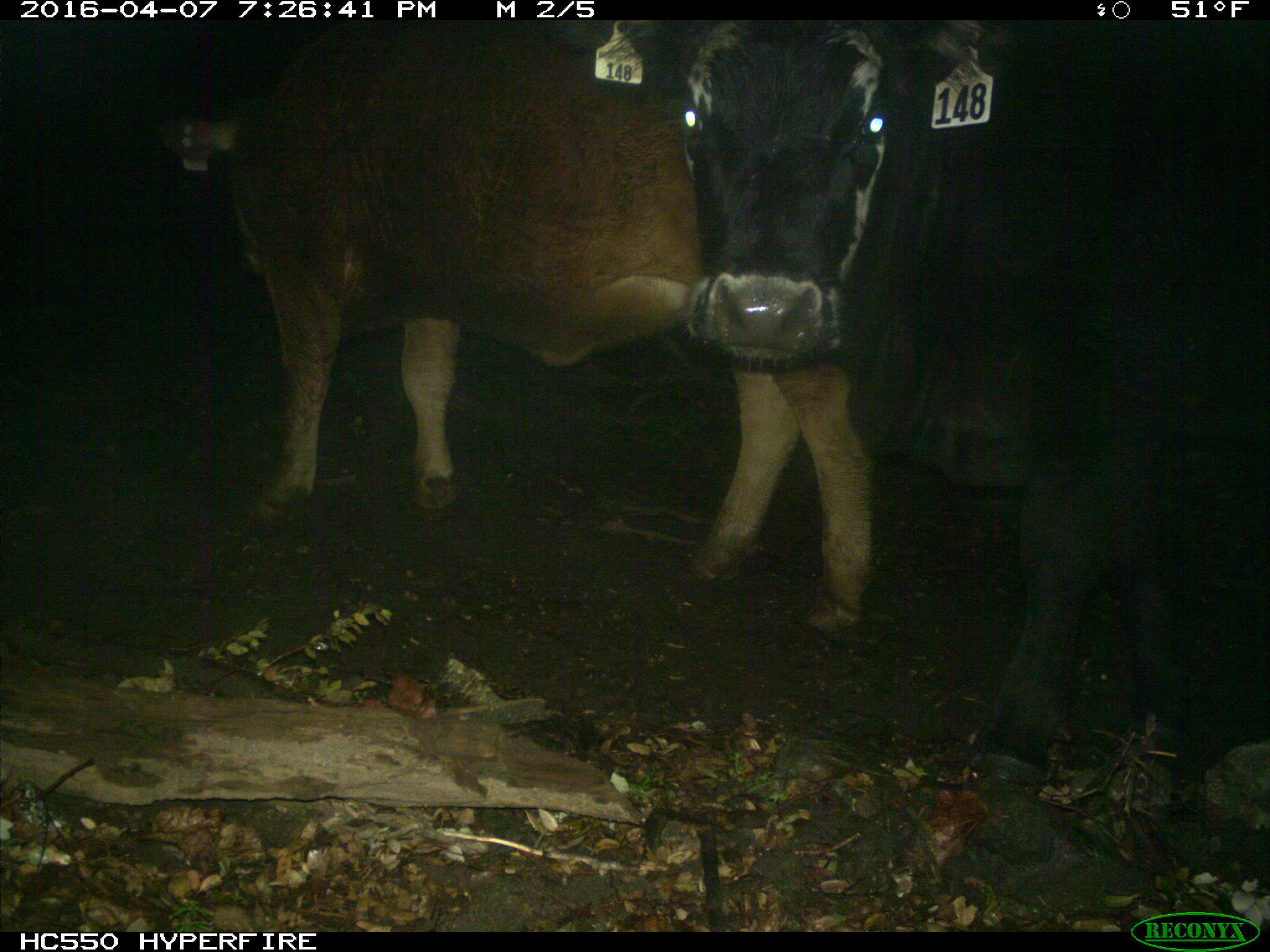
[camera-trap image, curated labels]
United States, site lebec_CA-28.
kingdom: Animalia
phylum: Chordata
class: Mammalia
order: Artiodactyla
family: Bovidae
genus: Bos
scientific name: Bos taurus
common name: domestic cow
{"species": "Bos taurus (domestic cow)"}